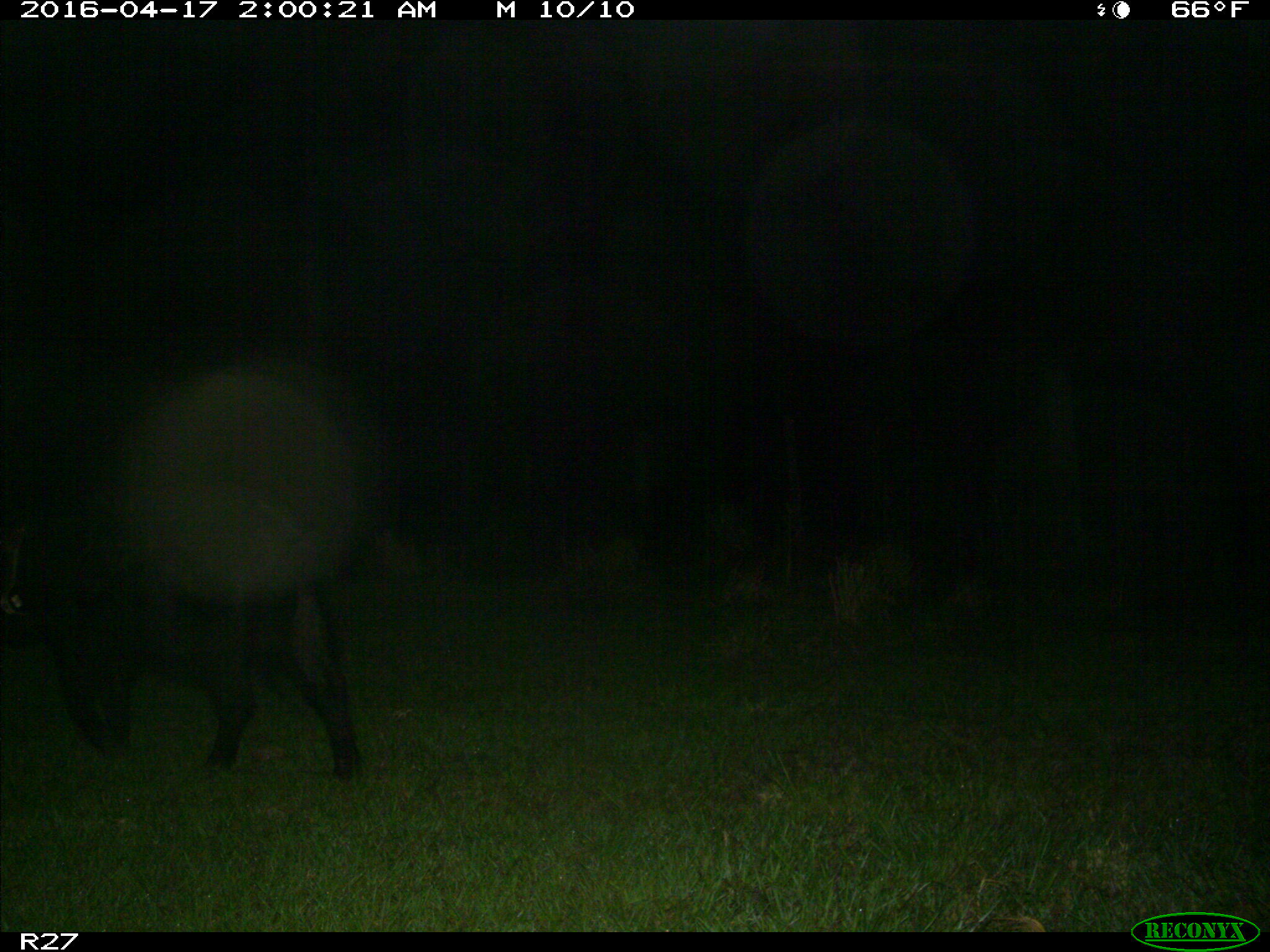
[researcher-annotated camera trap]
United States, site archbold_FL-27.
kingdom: Animalia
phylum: Chordata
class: Mammalia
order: Artiodactyla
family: Suidae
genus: Sus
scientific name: Sus scrofa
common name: wild boar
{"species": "Sus scrofa (wild boar)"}